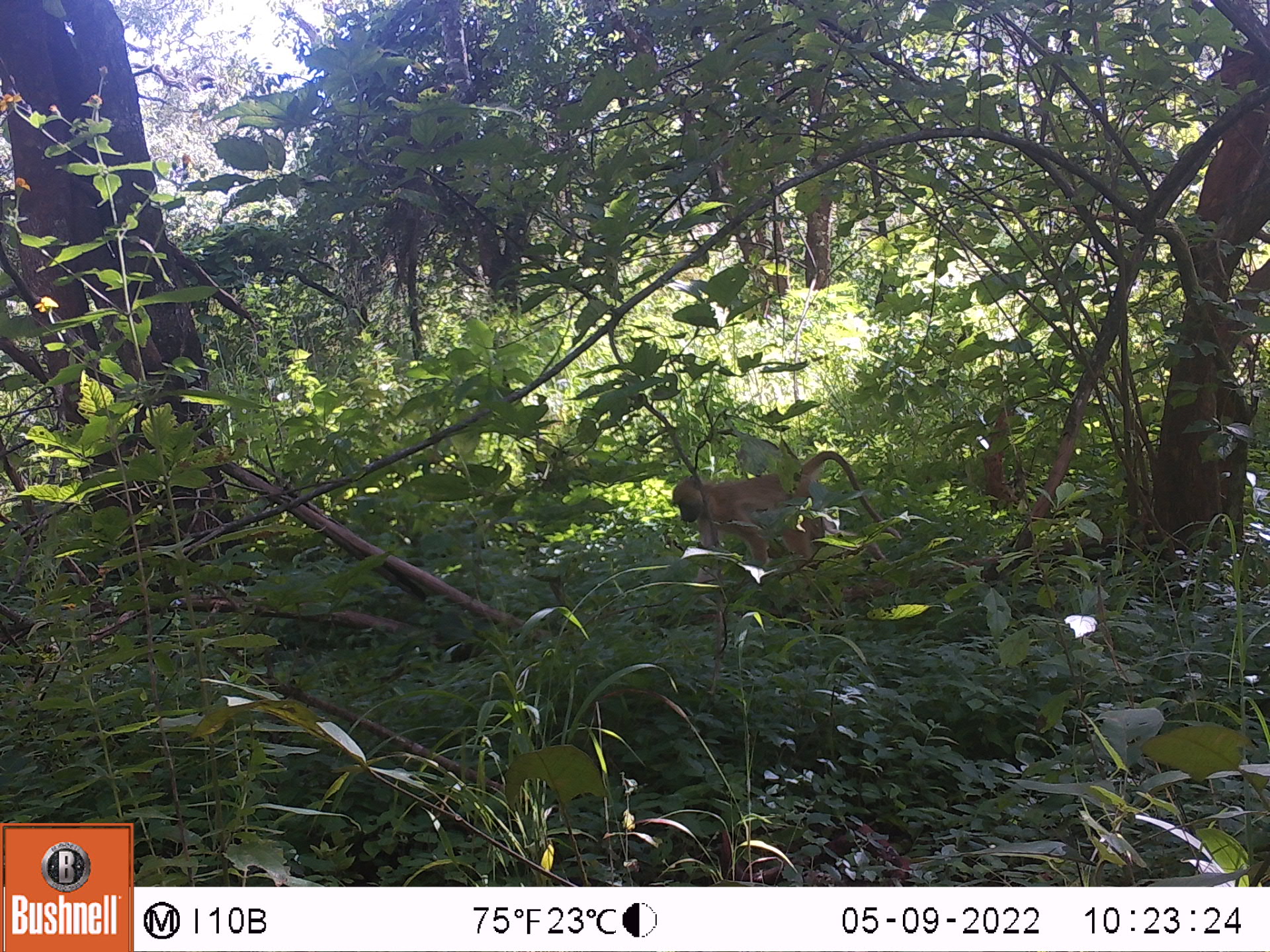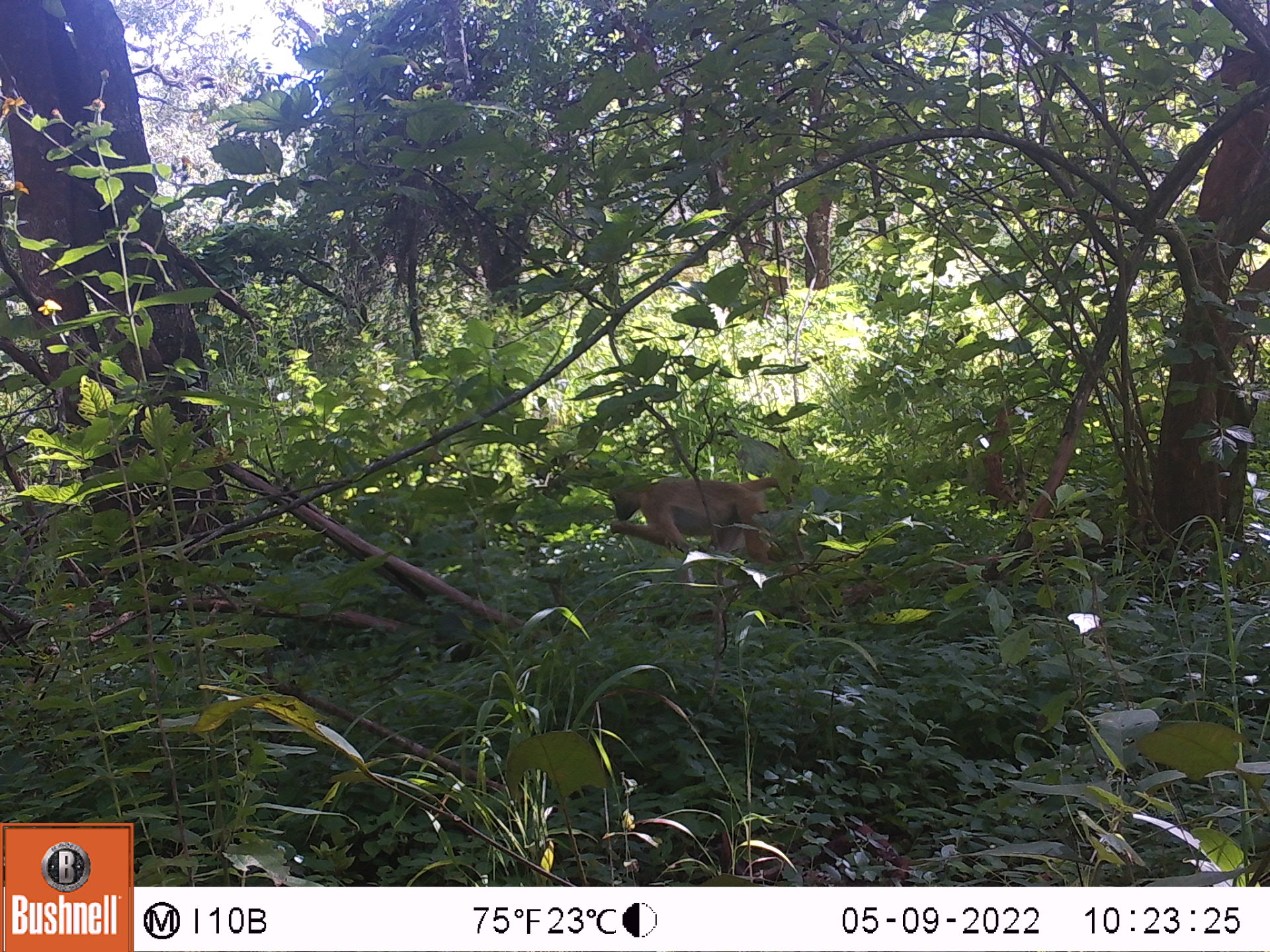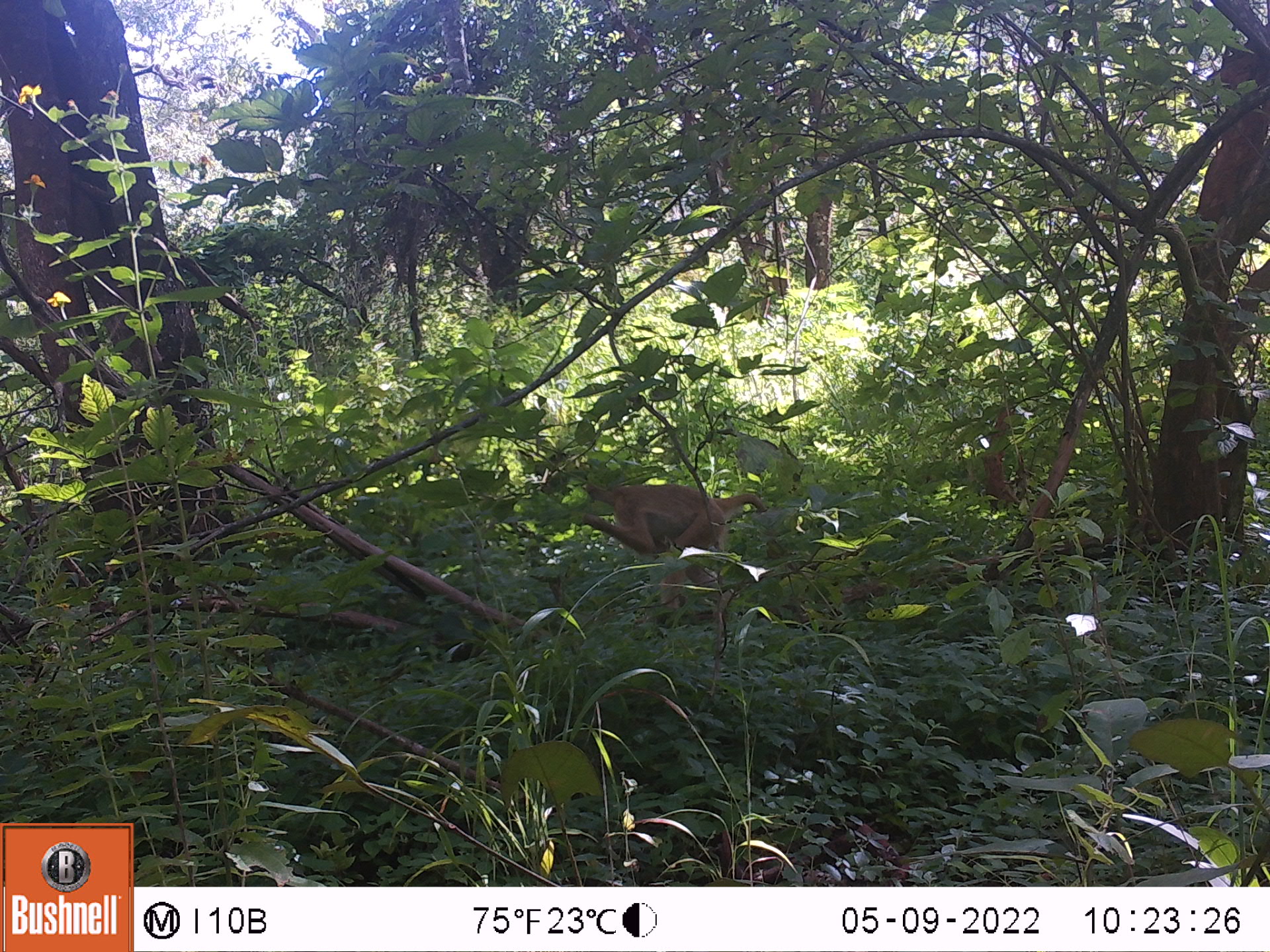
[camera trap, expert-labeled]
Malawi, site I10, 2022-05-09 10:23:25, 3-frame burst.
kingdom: Animalia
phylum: Chordata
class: Mammalia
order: Primates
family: Cercopithecidae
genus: Papio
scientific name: Papio cynocephalus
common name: yellow baboon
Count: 1.